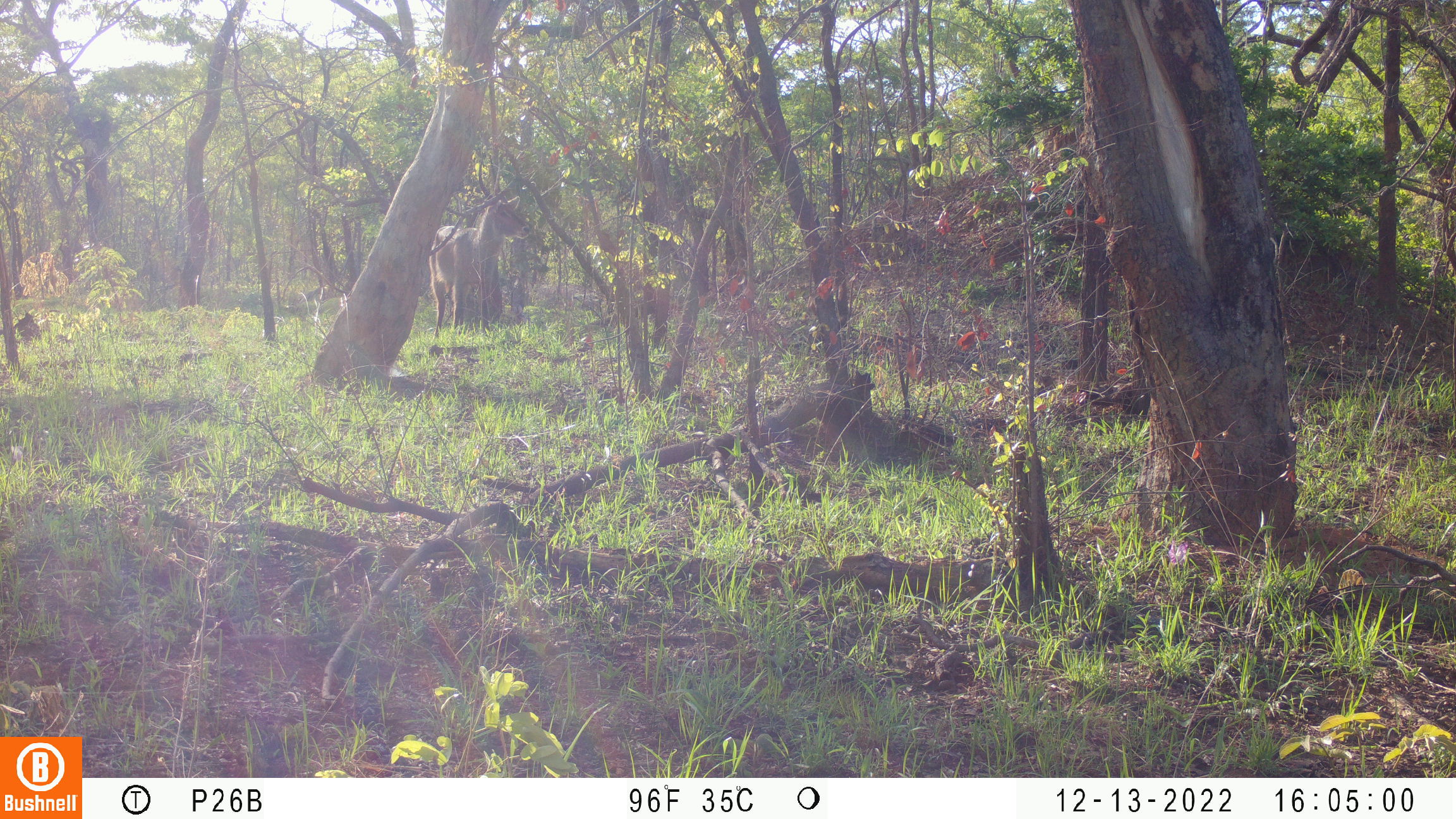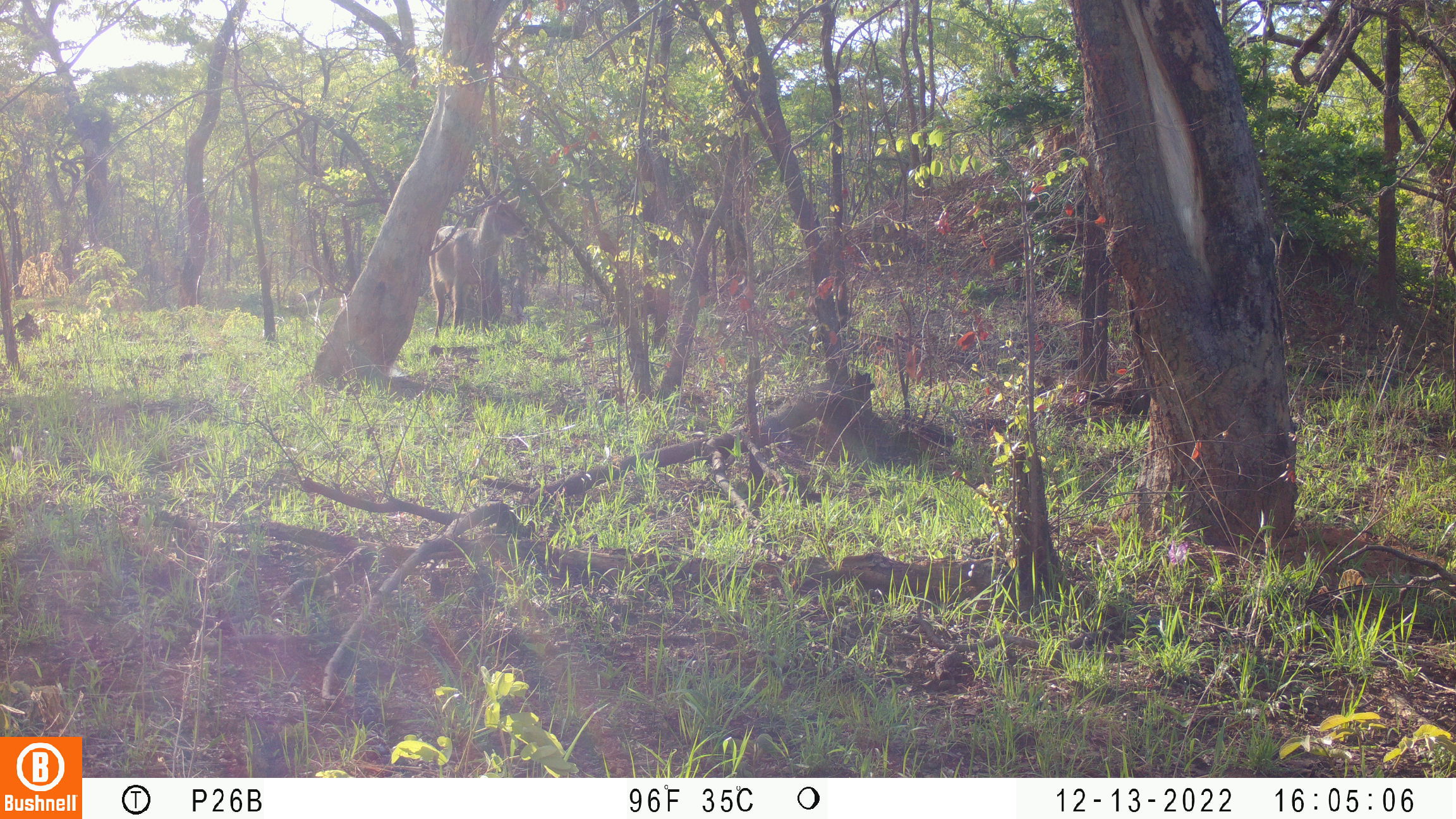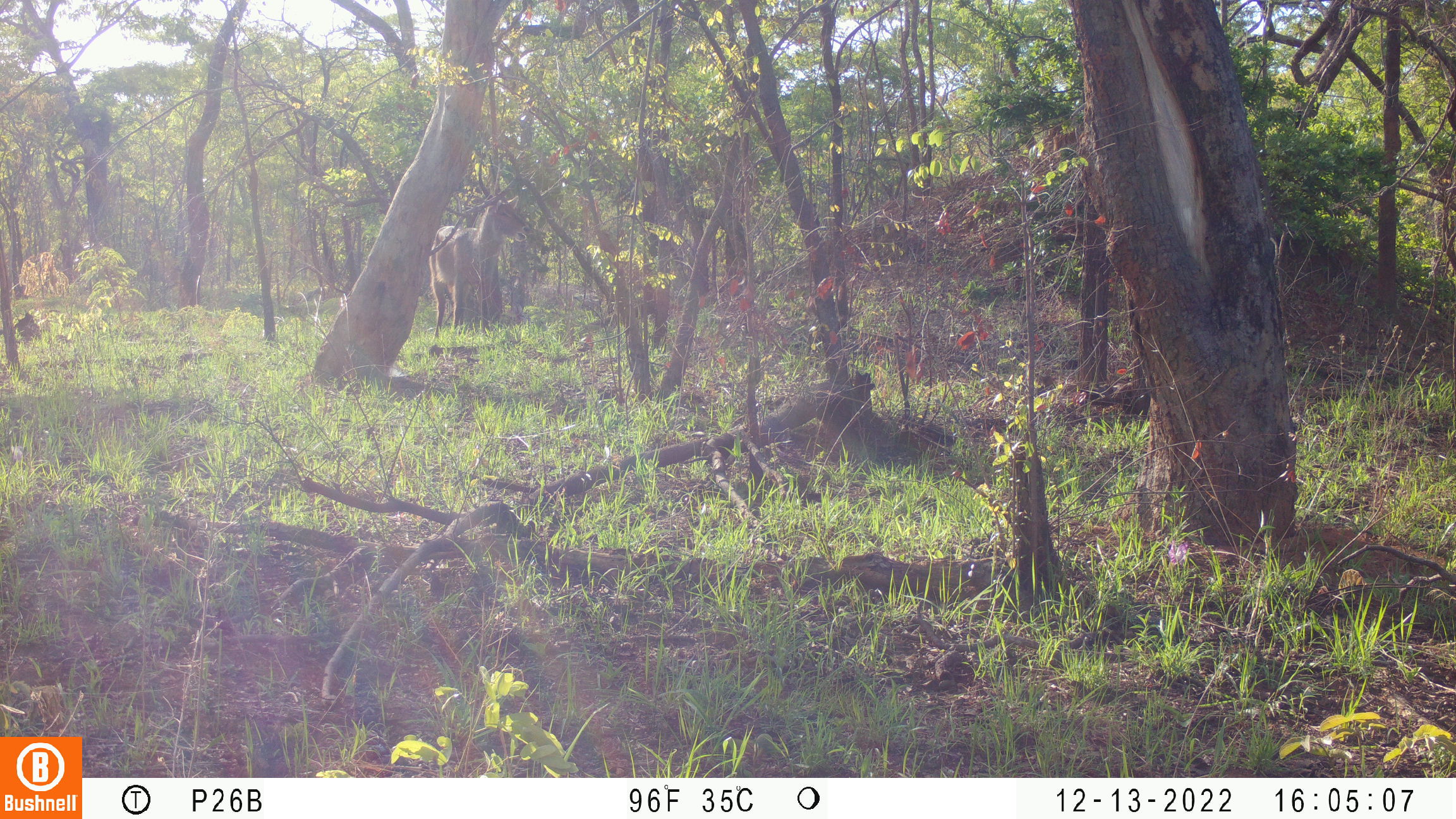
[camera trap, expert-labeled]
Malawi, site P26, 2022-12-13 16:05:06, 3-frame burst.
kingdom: Animalia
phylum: Chordata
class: Mammalia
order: Artiodactyla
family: Bovidae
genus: Kobus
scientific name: Kobus ellipsiprymnus ellipsiprymnus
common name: common waterbuck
Common waterbuck (Kobus ellipsiprymnus ellipsiprymnus), count 1.